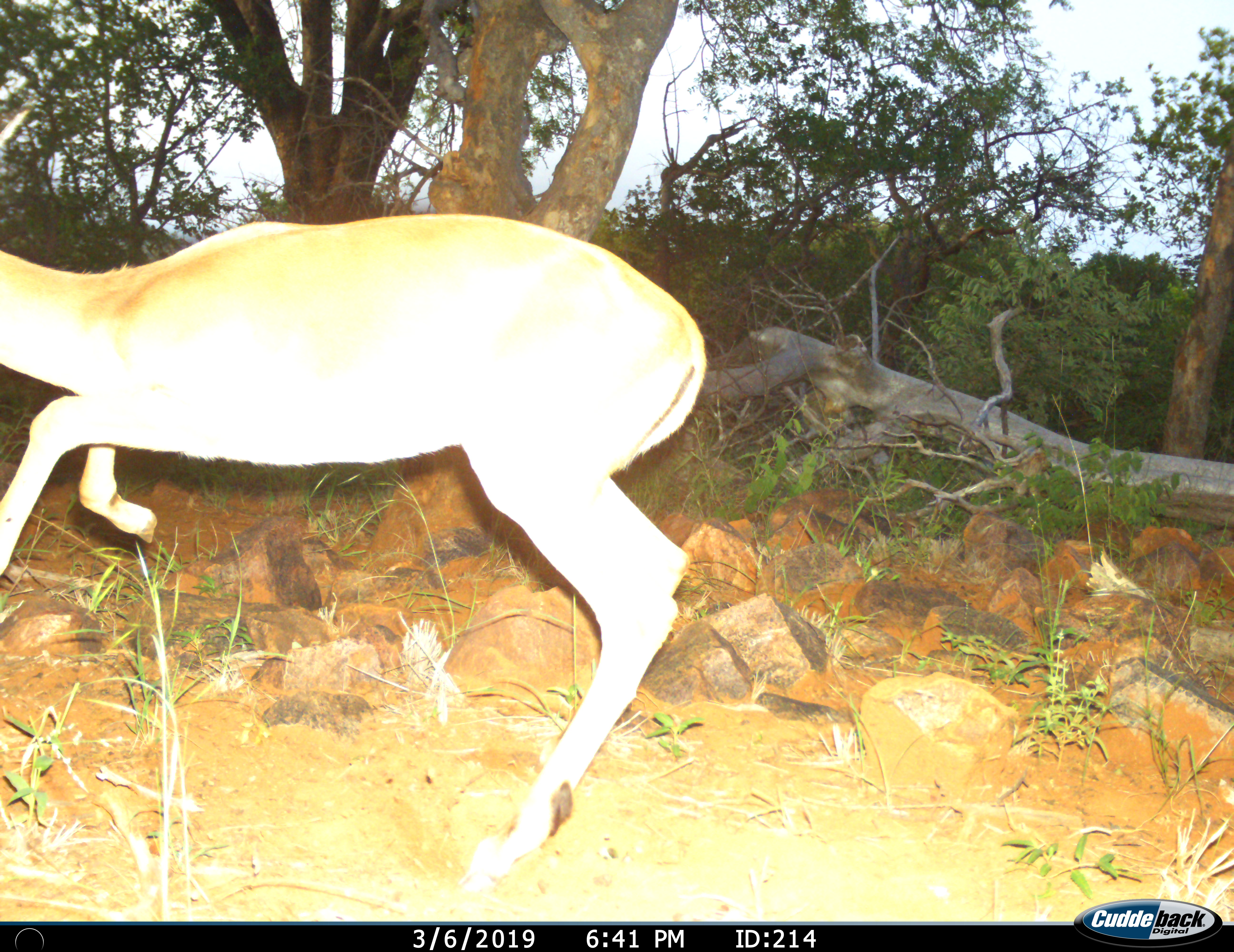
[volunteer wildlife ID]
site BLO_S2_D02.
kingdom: Animalia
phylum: Chordata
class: Mammalia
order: Artiodactyla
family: Bovidae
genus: Aepyceros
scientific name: Aepyceros melampus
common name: impala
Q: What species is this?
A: Impala (Aepyceros melampus).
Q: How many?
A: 1.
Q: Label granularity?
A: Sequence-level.